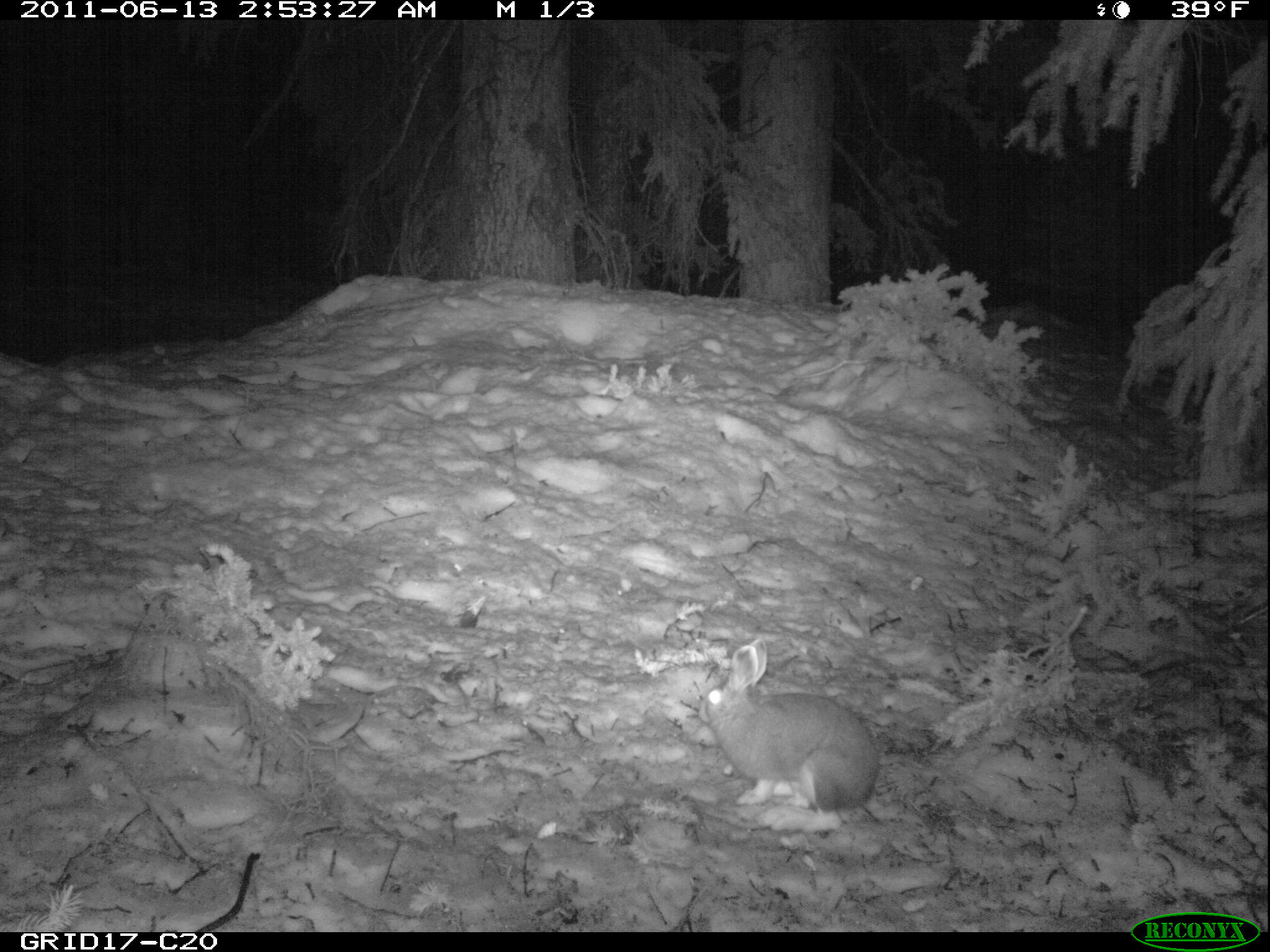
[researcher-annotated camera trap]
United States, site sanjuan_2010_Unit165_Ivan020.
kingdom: Animalia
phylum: Chordata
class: Mammalia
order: Lagomorpha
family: Leporidae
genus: Lepus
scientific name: Lepus americanus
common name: snowshoe hare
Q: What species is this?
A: Lepus americanus (snowshoe hare).